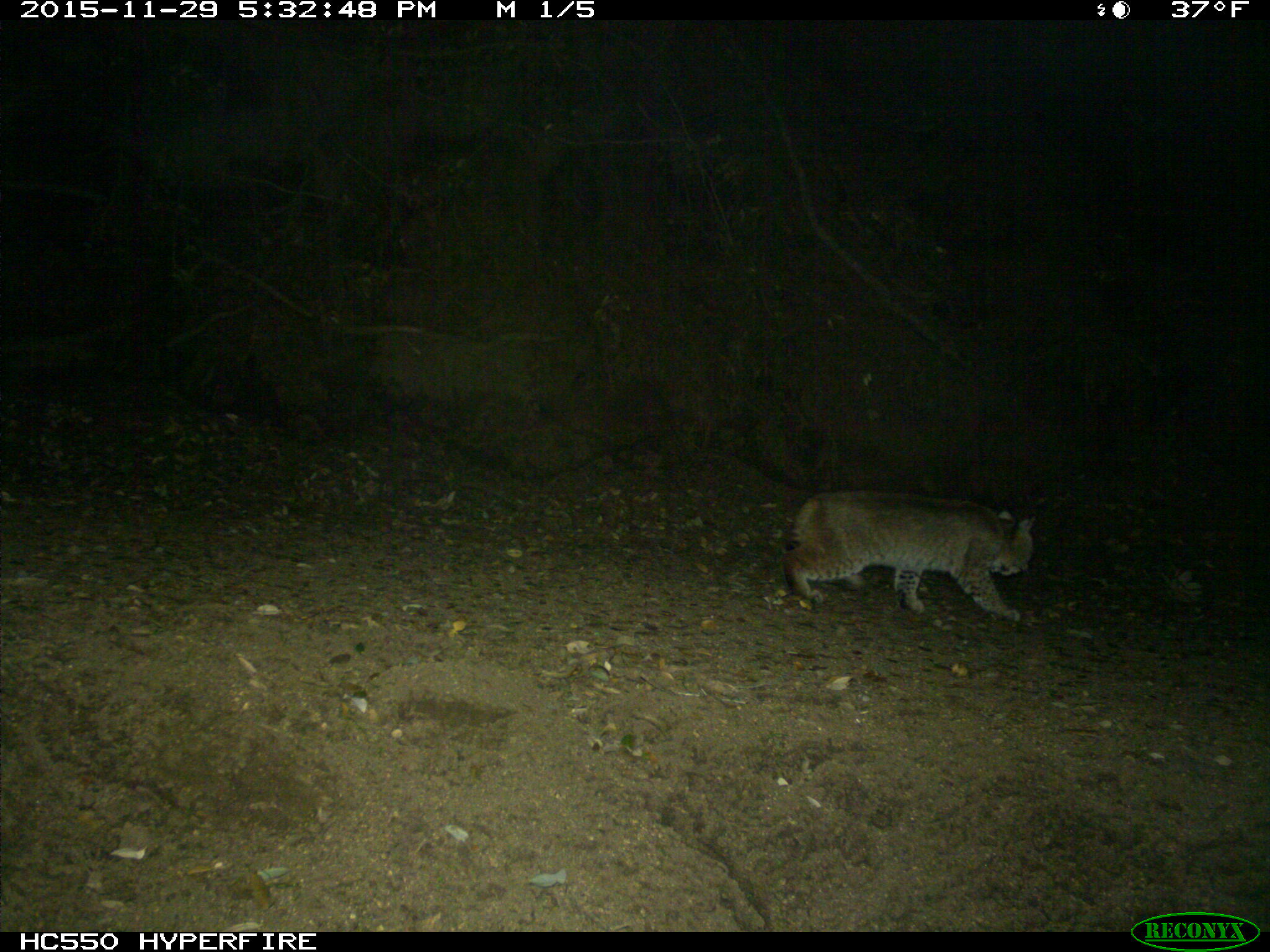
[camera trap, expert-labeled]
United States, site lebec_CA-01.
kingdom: Animalia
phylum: Chordata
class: Mammalia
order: Carnivora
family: Felidae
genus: Lynx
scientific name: Lynx rufus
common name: bobcat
Lynx rufus (bobcat).